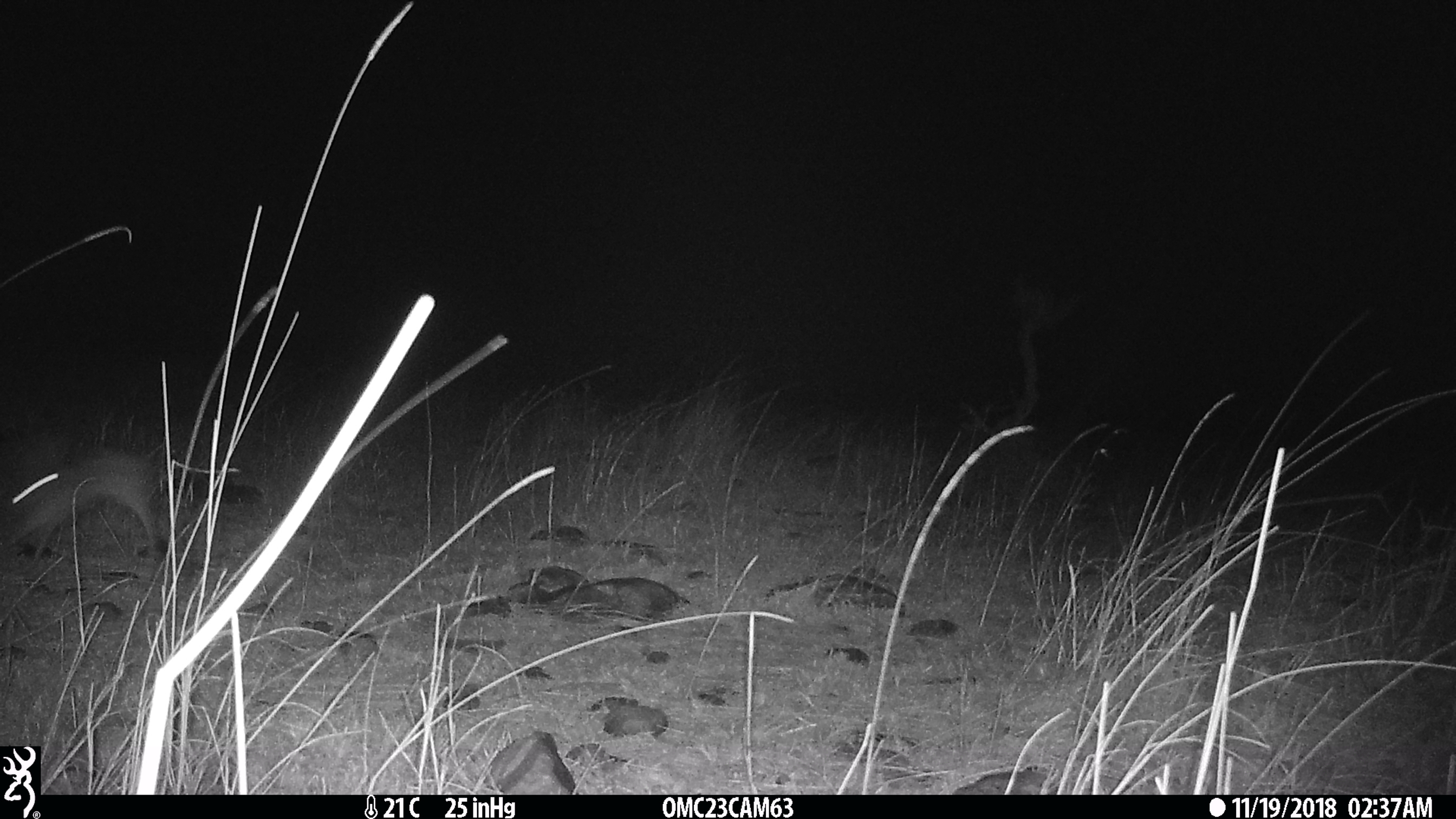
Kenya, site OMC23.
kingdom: Animalia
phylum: Chordata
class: Mammalia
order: Lagomorpha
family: Leporidae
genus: Lepus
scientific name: Lepus capensis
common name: cape hare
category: hare